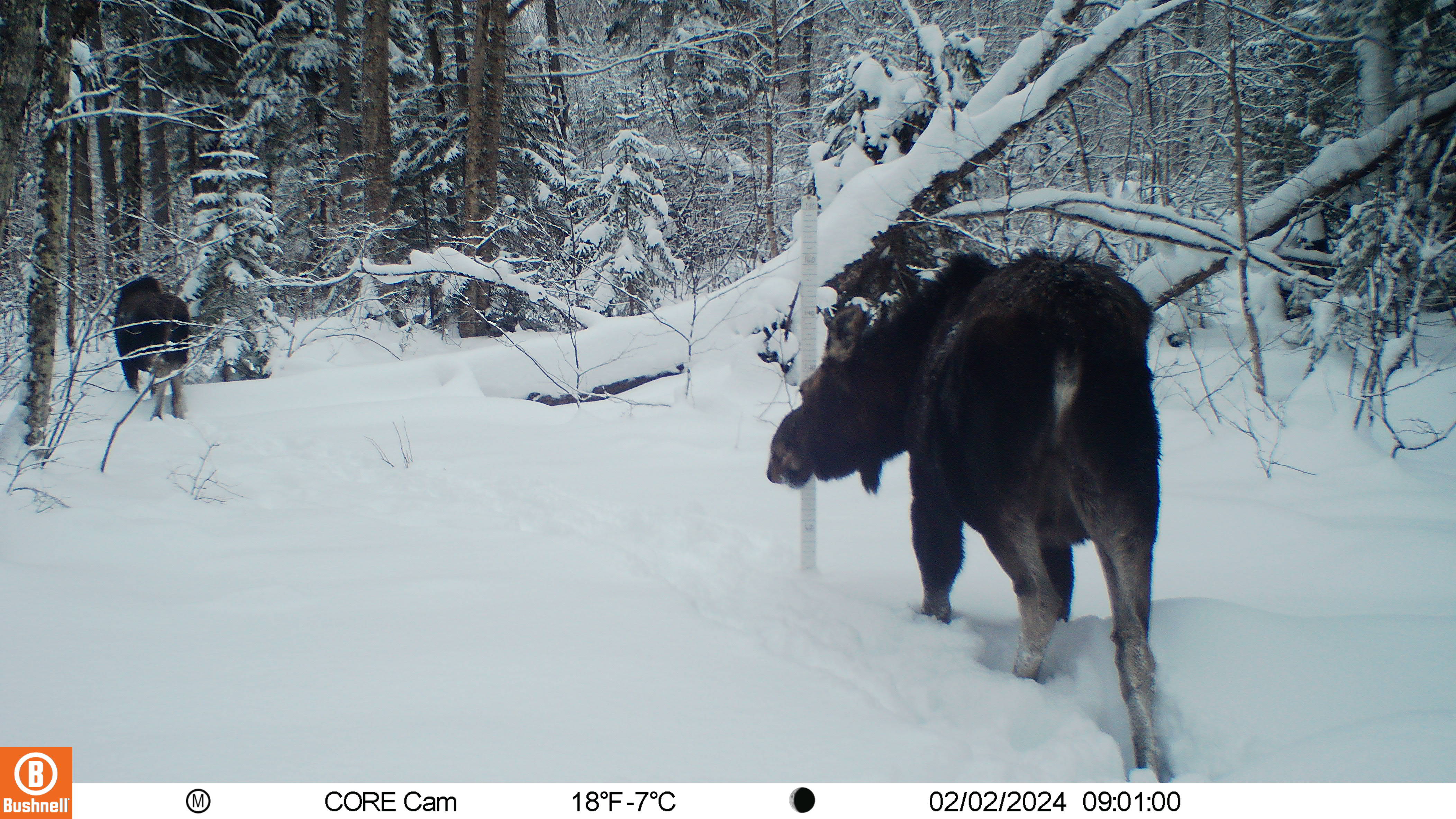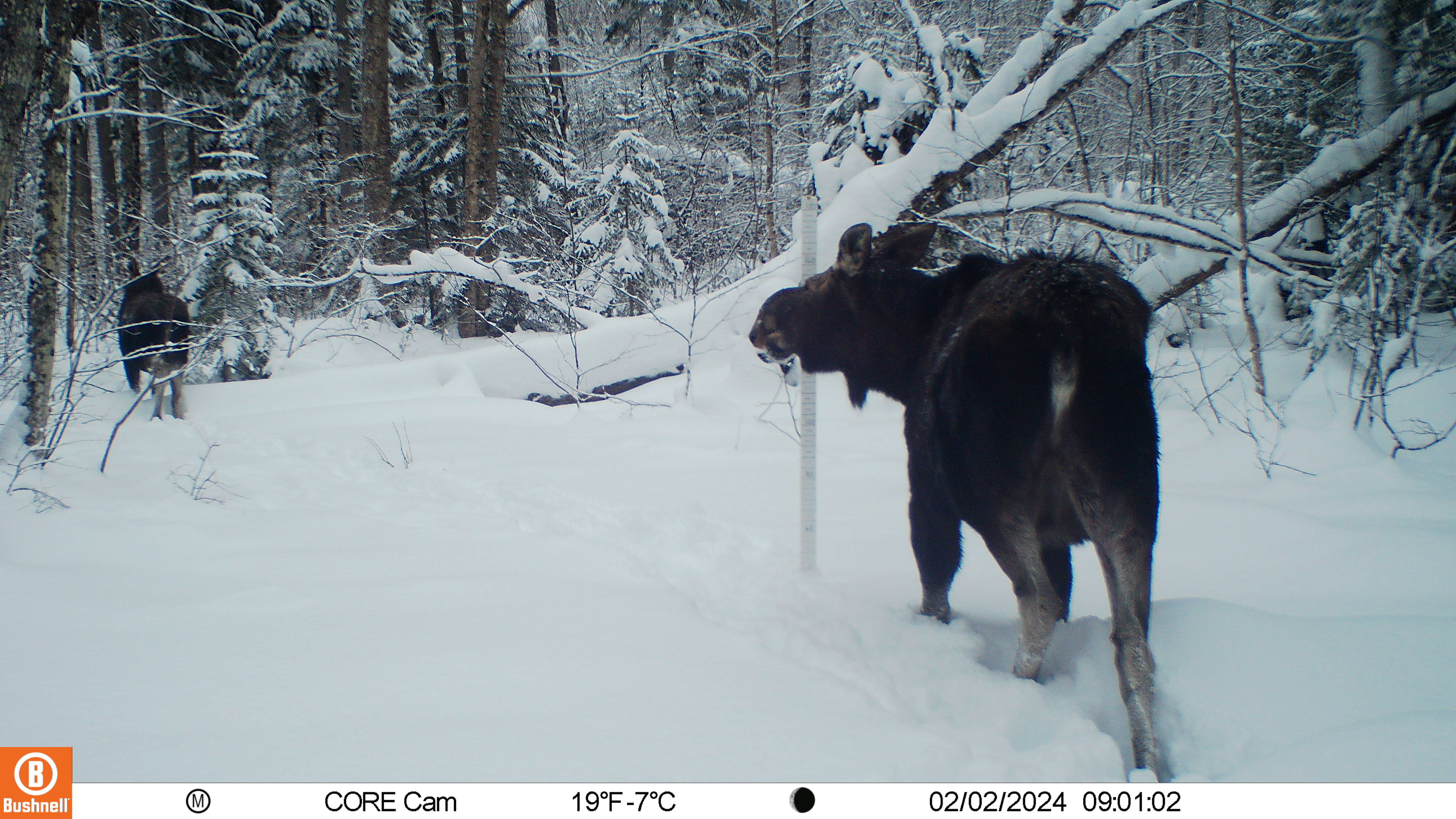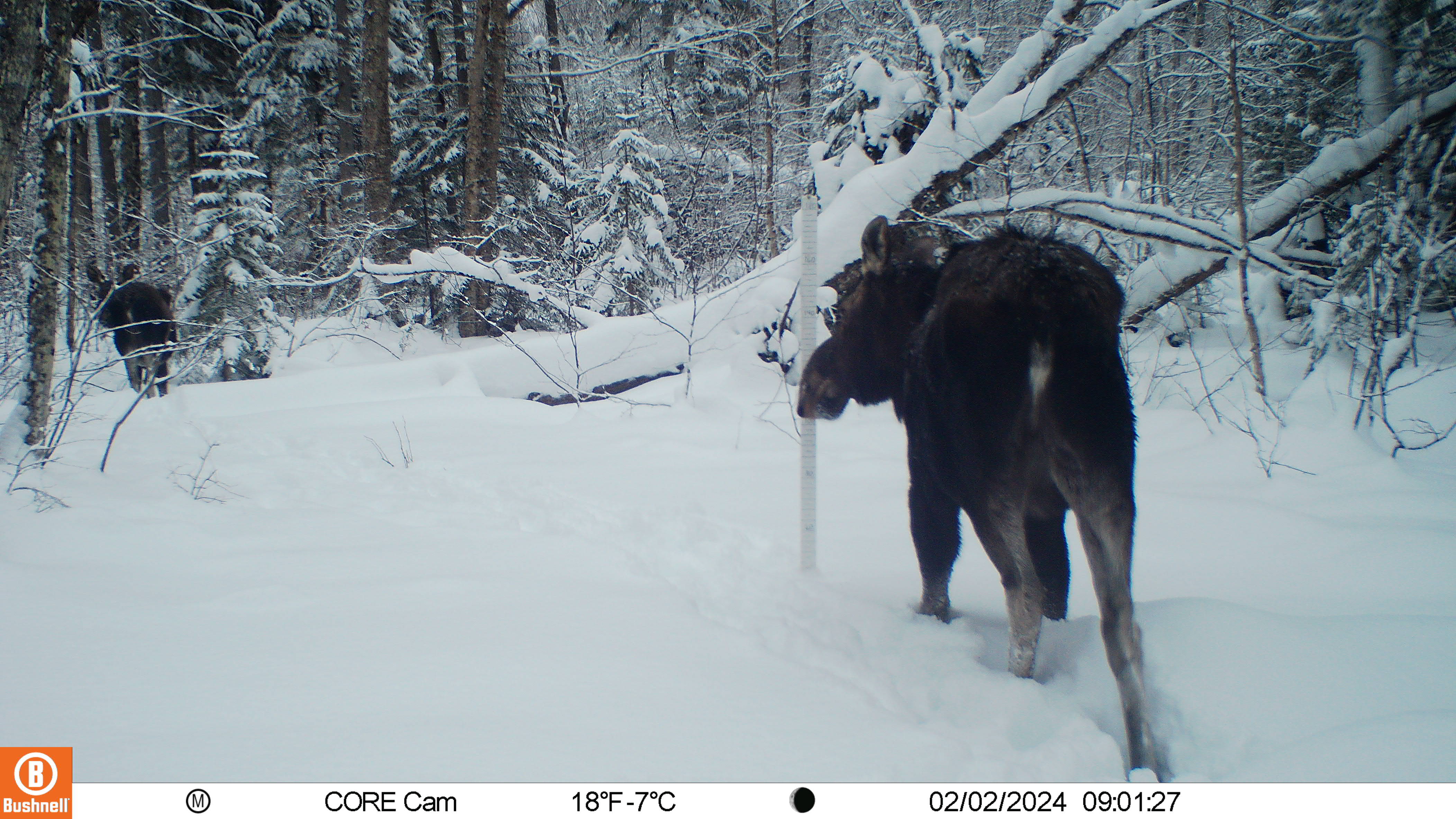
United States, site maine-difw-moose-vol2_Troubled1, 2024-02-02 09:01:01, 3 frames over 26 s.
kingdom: Animalia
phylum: Chordata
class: Mammalia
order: Artiodactyla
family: Cervidae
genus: Alces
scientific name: Alces alces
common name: moose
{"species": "moose (Alces alces)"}